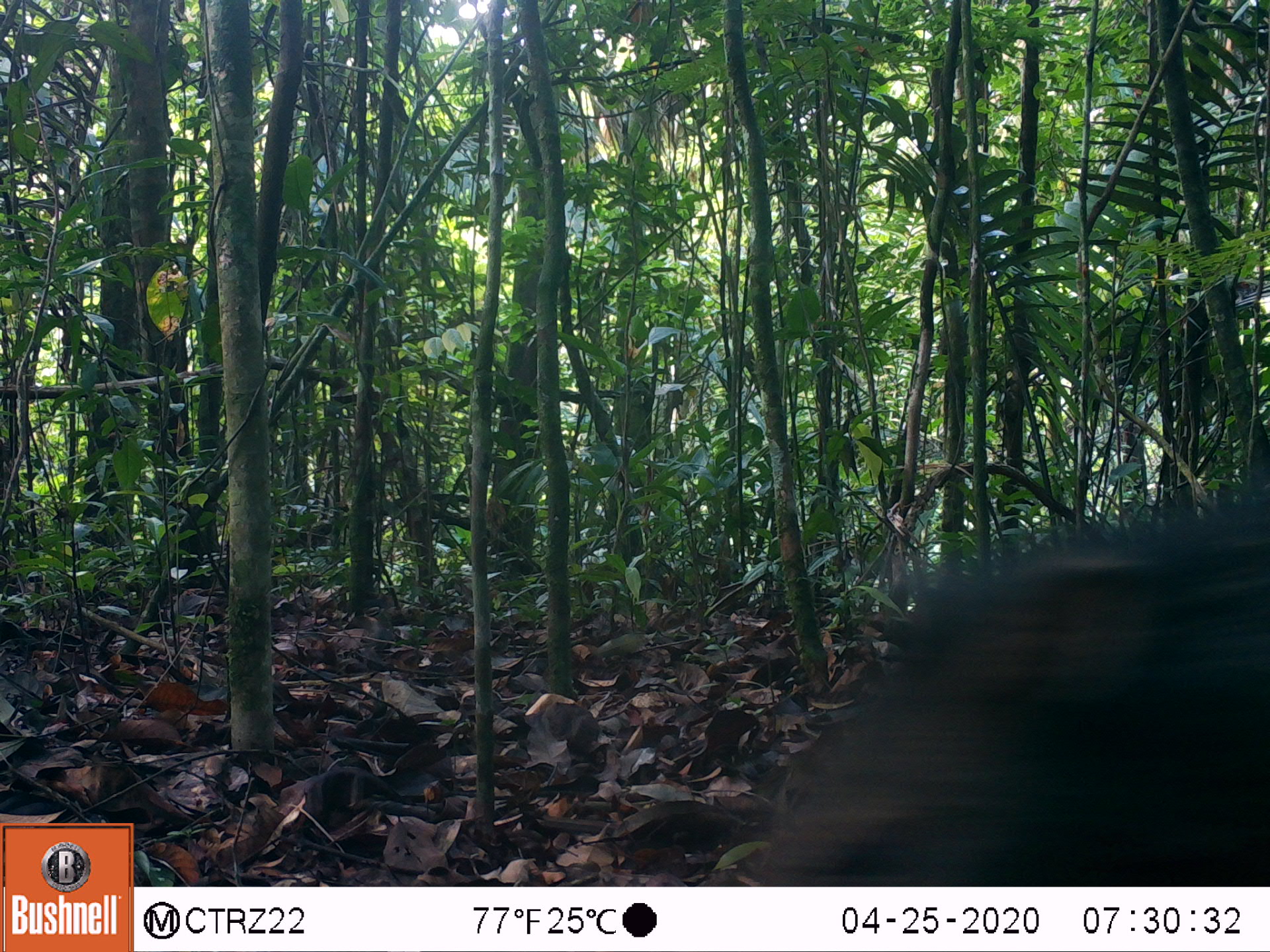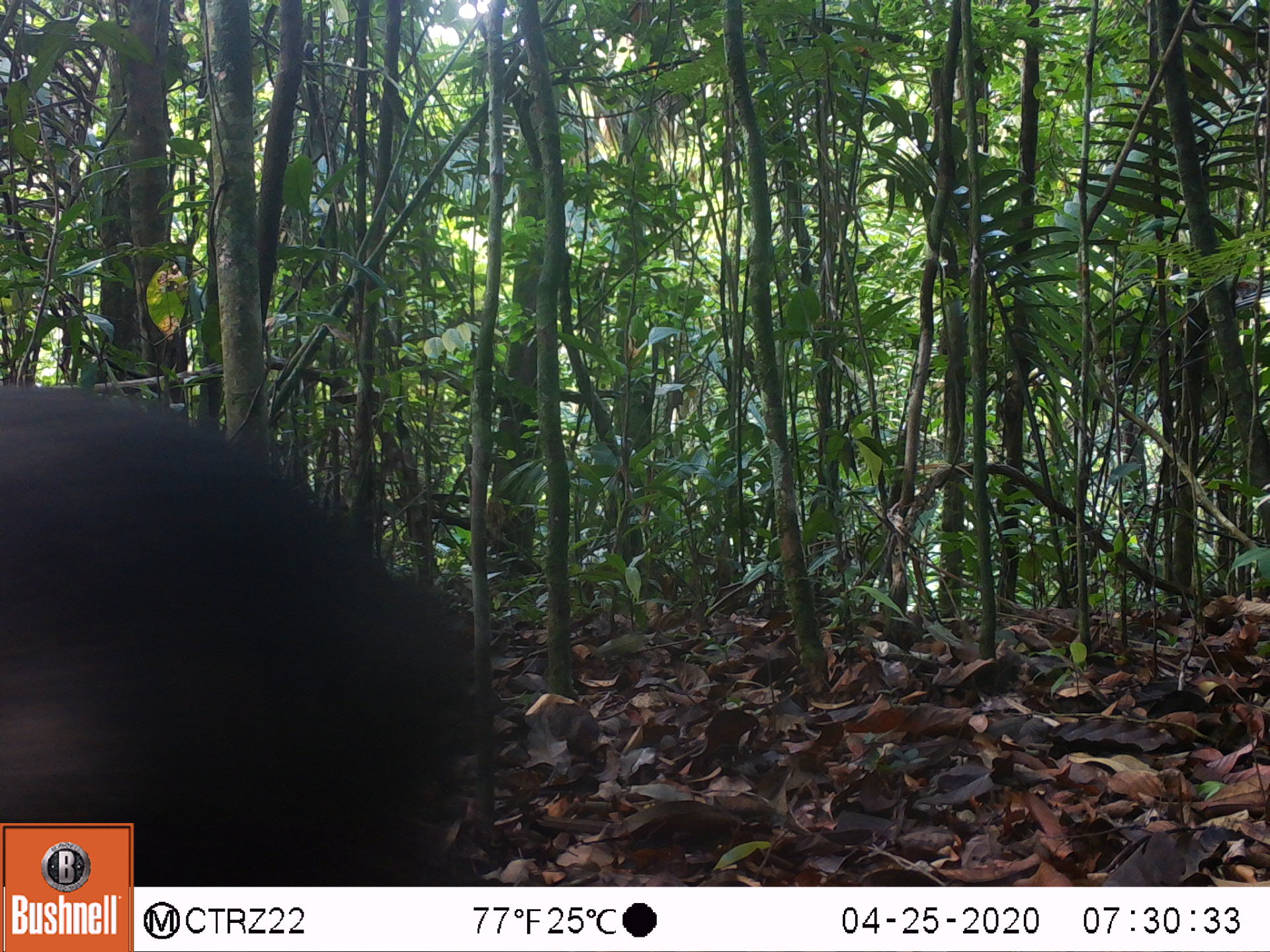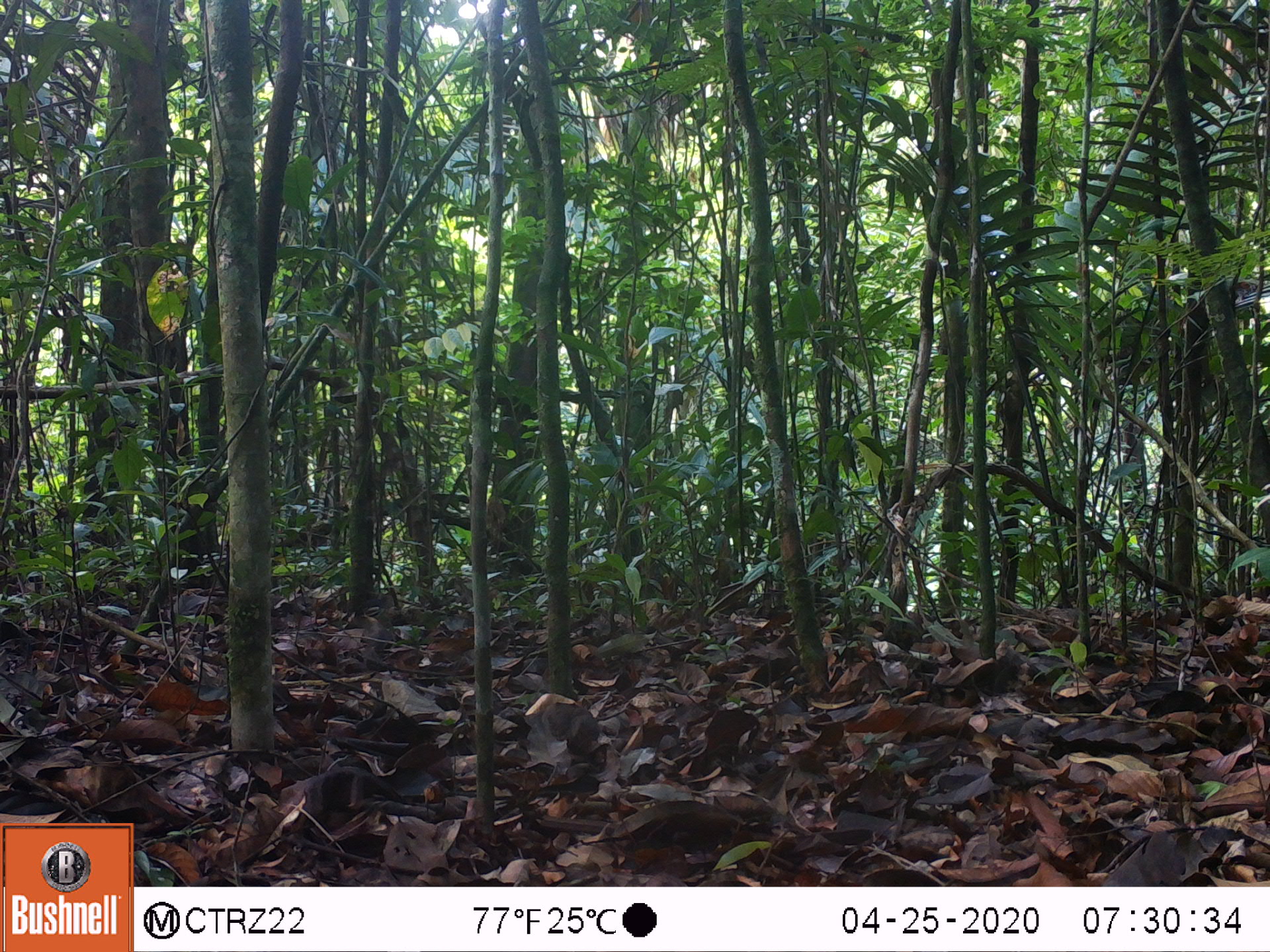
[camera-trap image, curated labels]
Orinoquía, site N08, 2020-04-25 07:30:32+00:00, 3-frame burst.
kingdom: Animalia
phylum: Chordata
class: Mammalia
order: Artiodactyla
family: Tayassuidae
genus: Pecari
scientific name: Pecari tajacu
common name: collared peccary